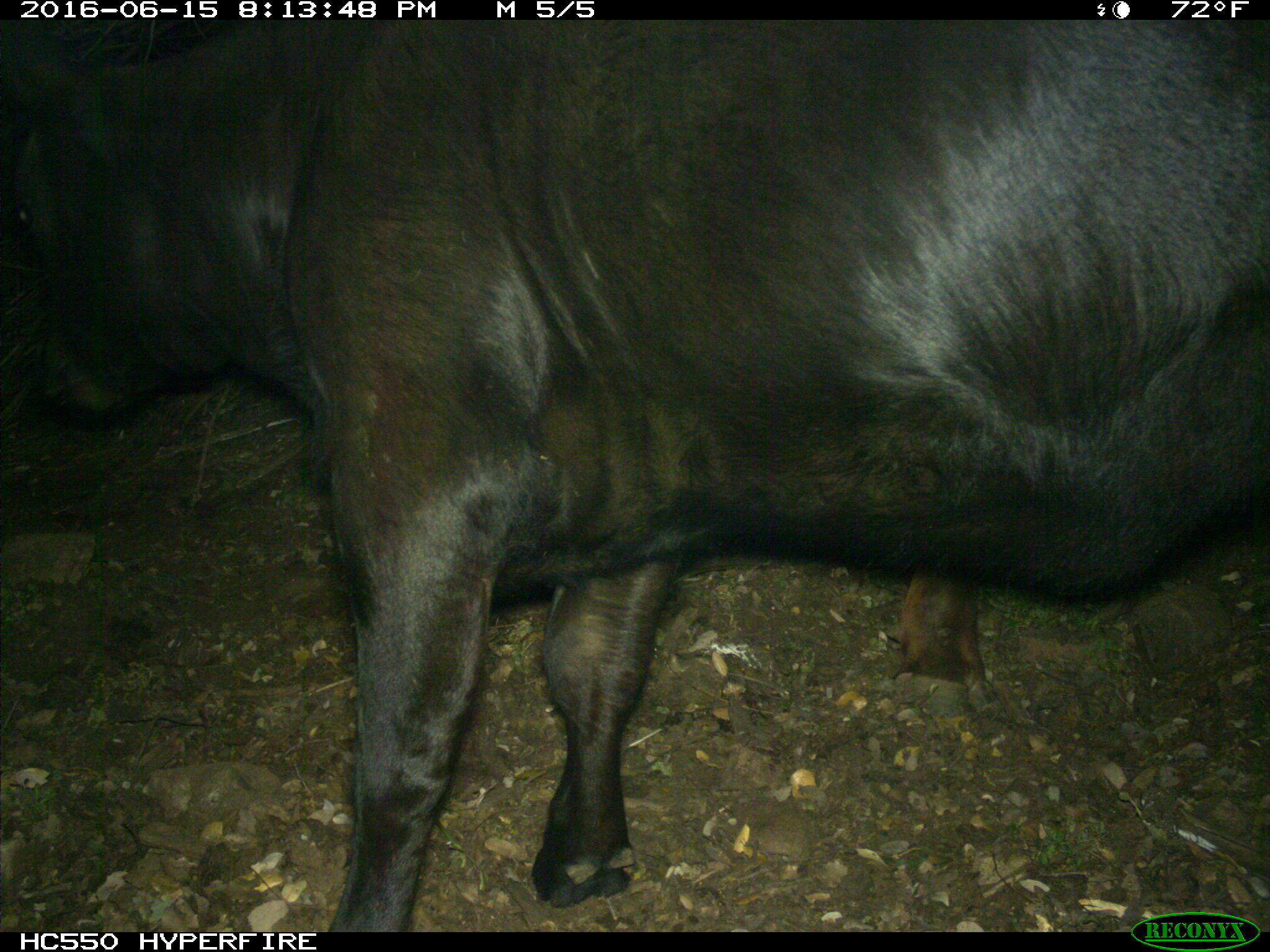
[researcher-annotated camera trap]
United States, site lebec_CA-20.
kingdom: Animalia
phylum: Chordata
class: Mammalia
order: Artiodactyla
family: Bovidae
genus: Bos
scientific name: Bos taurus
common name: domestic cow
Bos taurus (domestic cow).